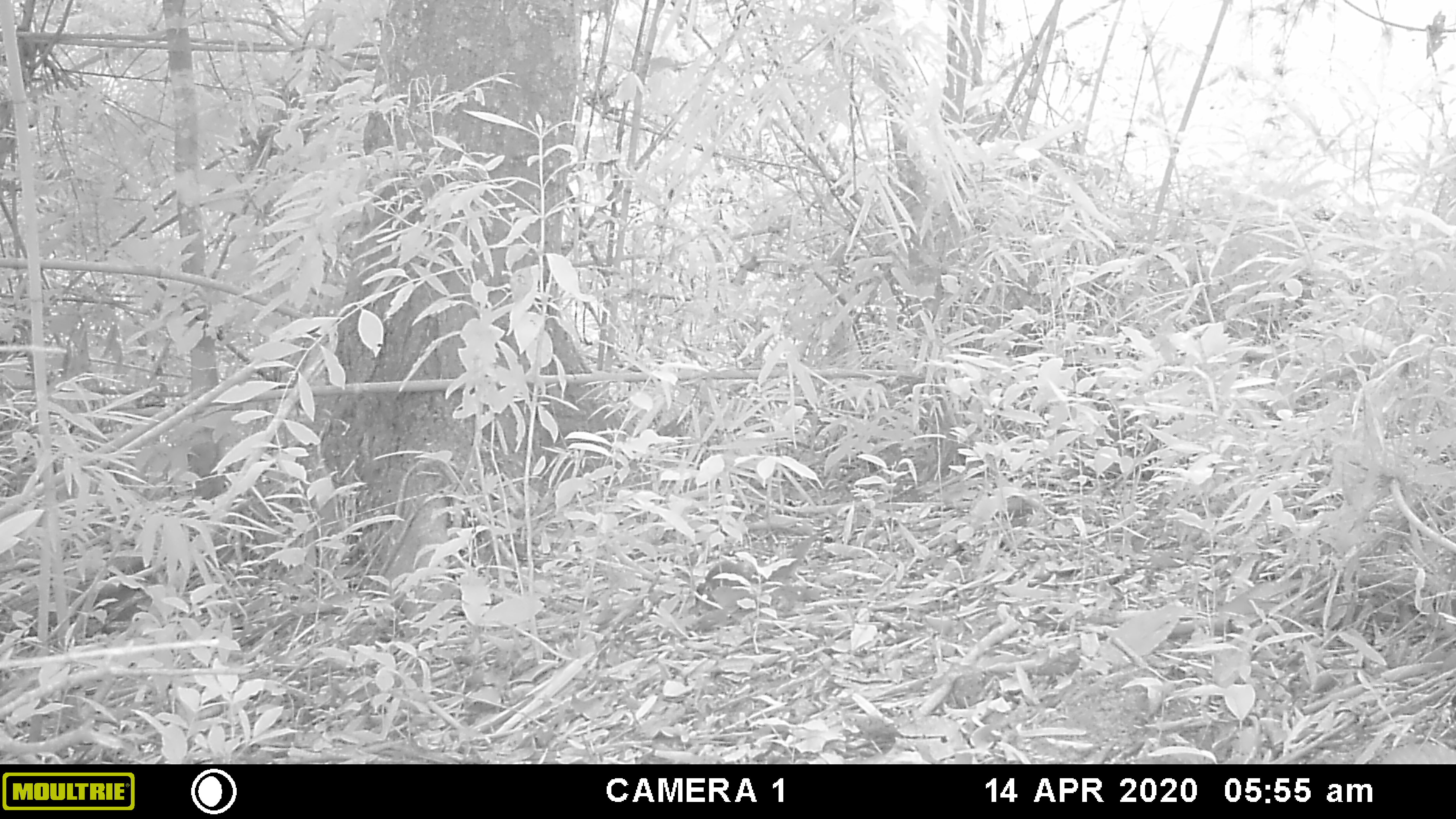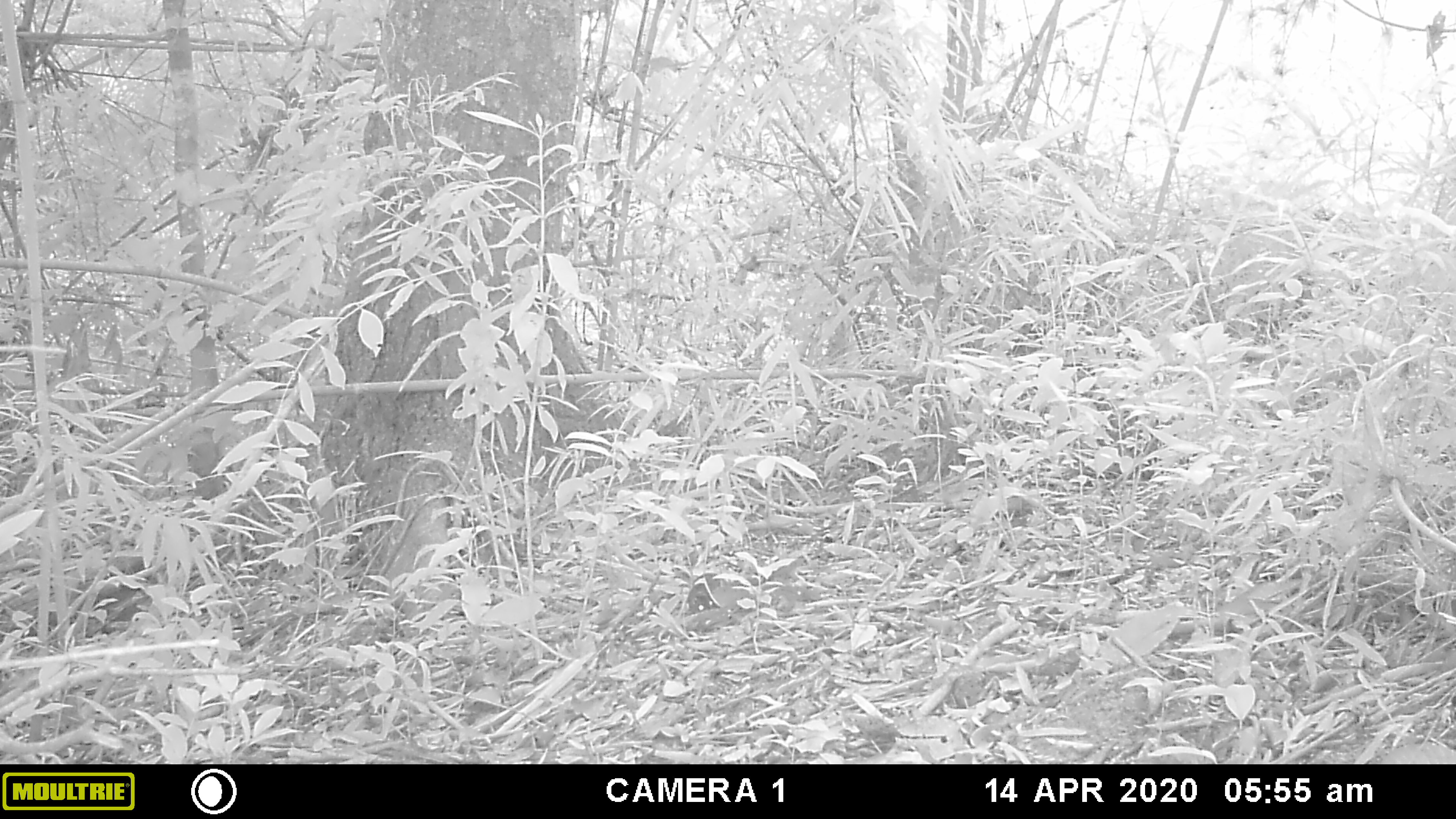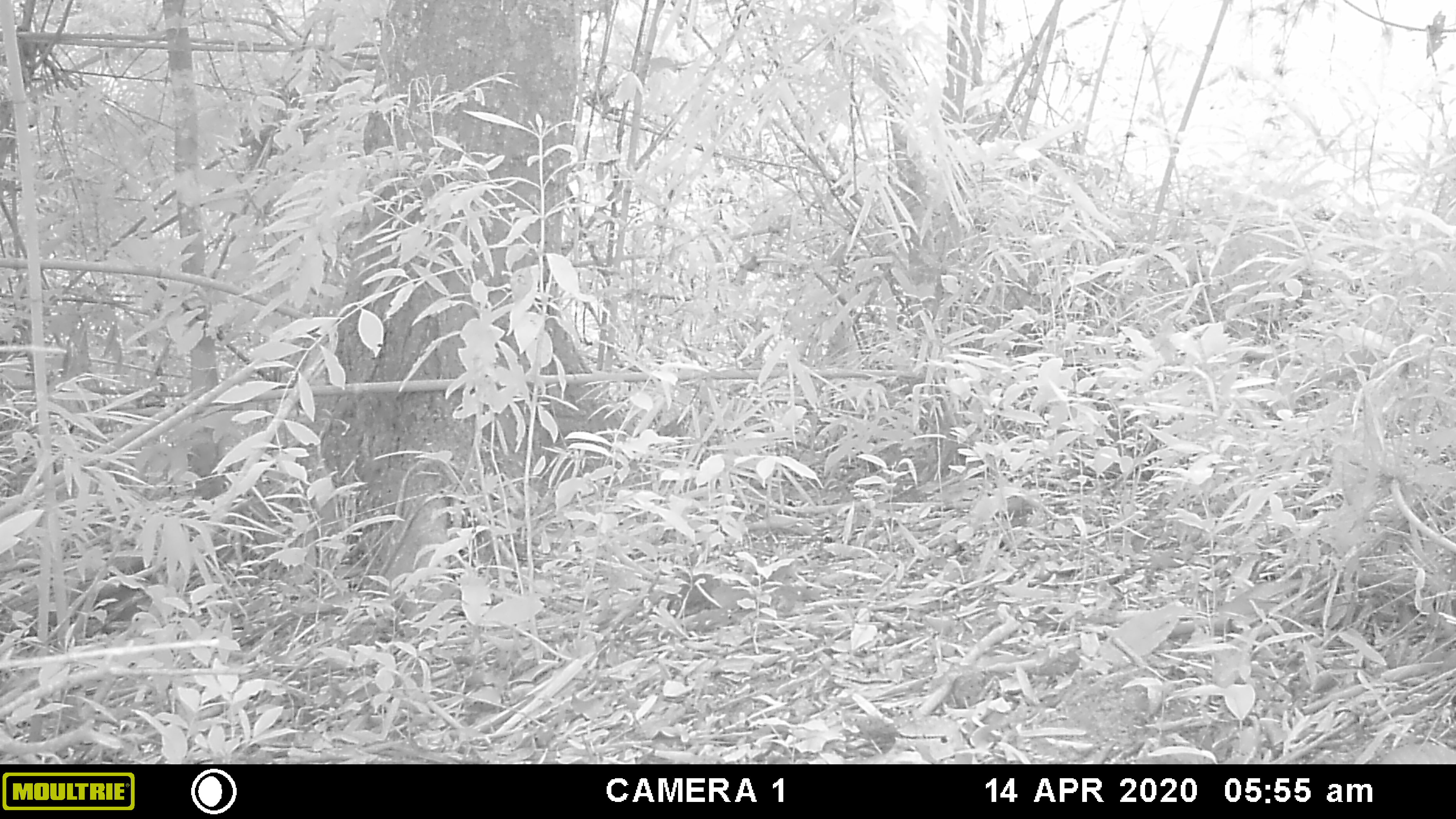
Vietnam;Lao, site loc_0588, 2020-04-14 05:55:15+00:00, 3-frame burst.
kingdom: Animalia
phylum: Chordata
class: Mammalia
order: Rodentia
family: Sciuridae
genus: Sciurus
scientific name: Sciurus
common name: squirrel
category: unidentified squirrel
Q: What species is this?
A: Unidentified squirrel (squirrel) (Sciurus).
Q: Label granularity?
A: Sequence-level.